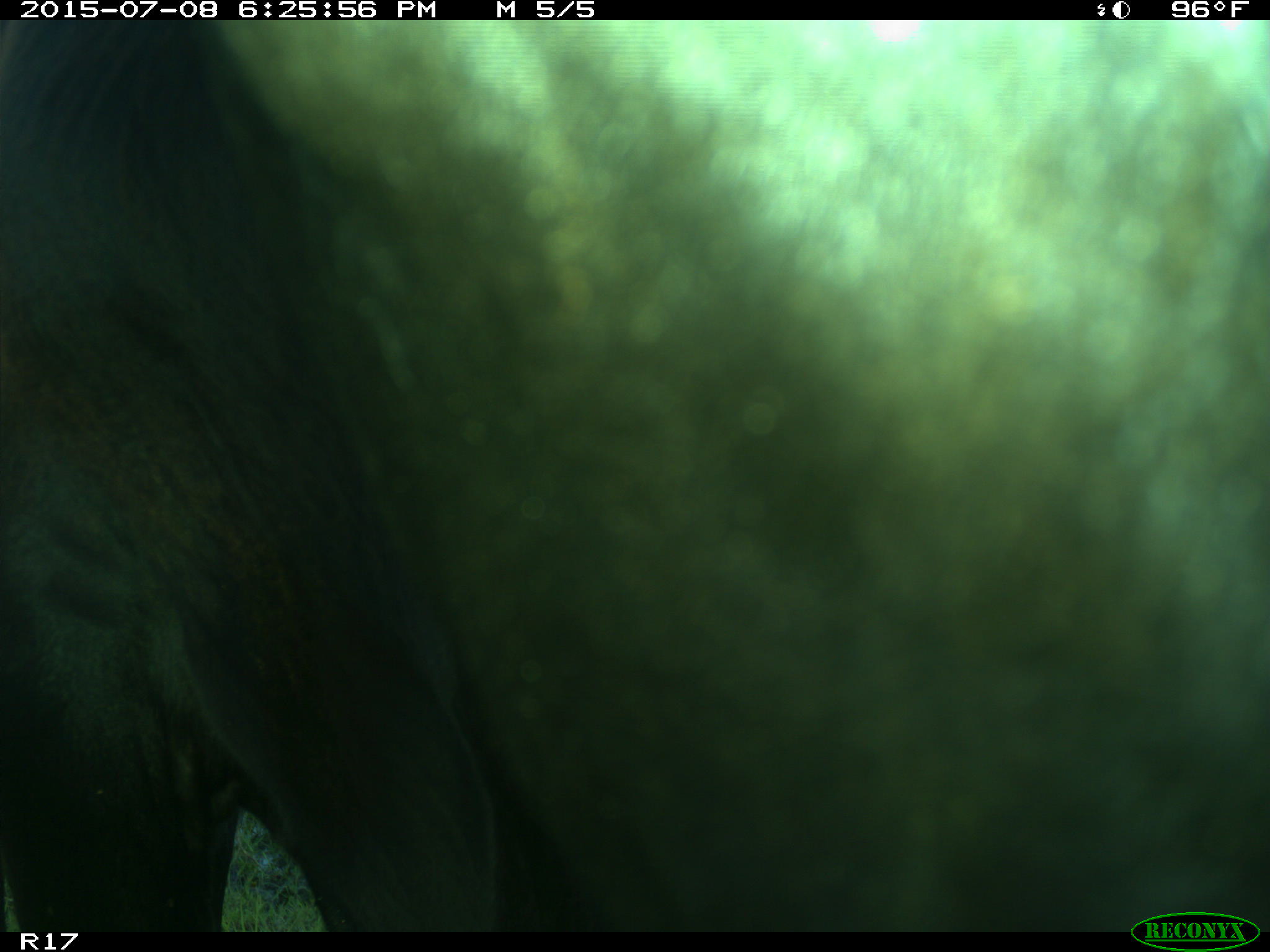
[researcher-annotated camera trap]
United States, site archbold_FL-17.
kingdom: Animalia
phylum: Chordata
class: Mammalia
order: Artiodactyla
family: Bovidae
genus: Bos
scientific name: Bos taurus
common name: domestic cow